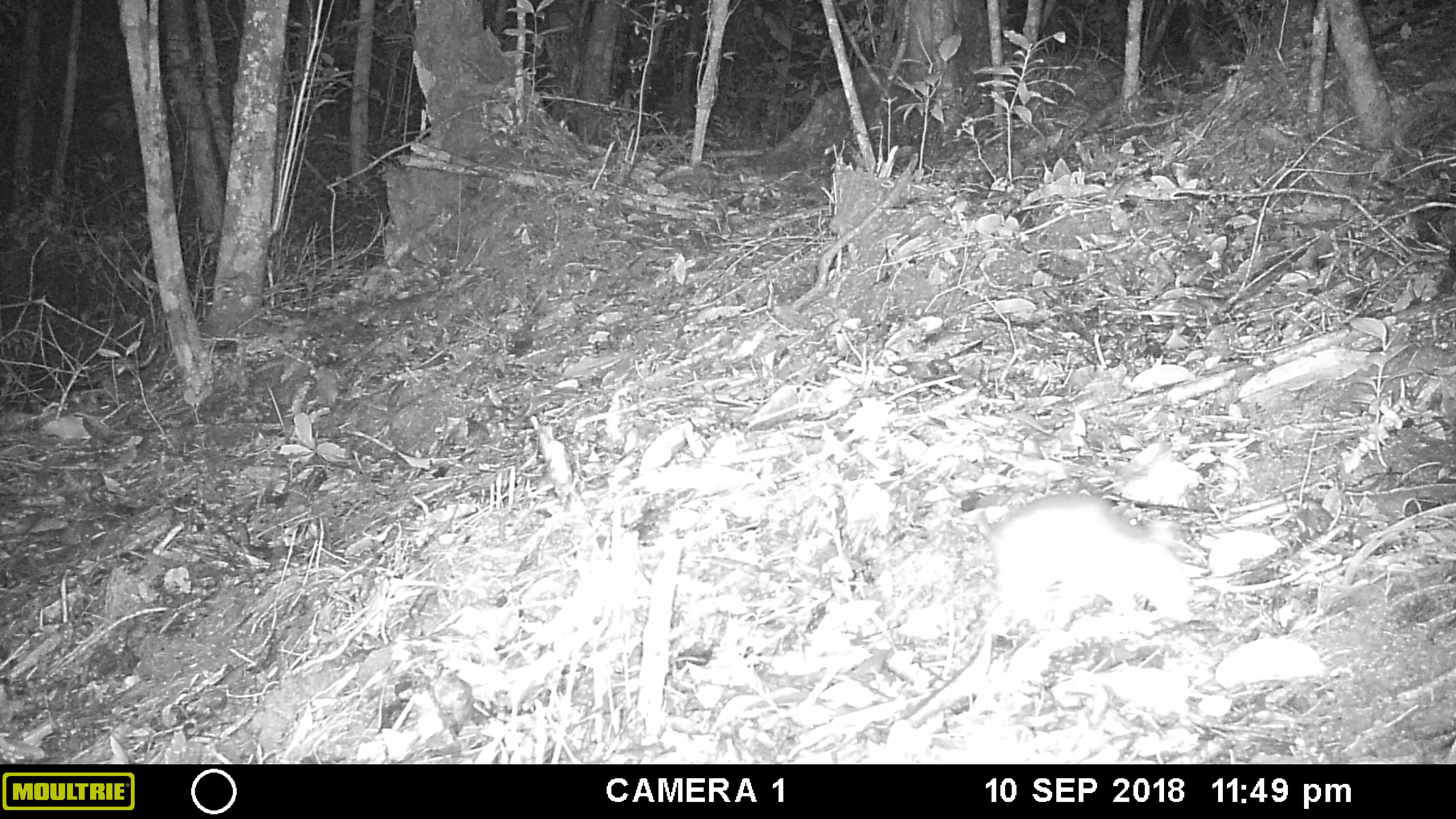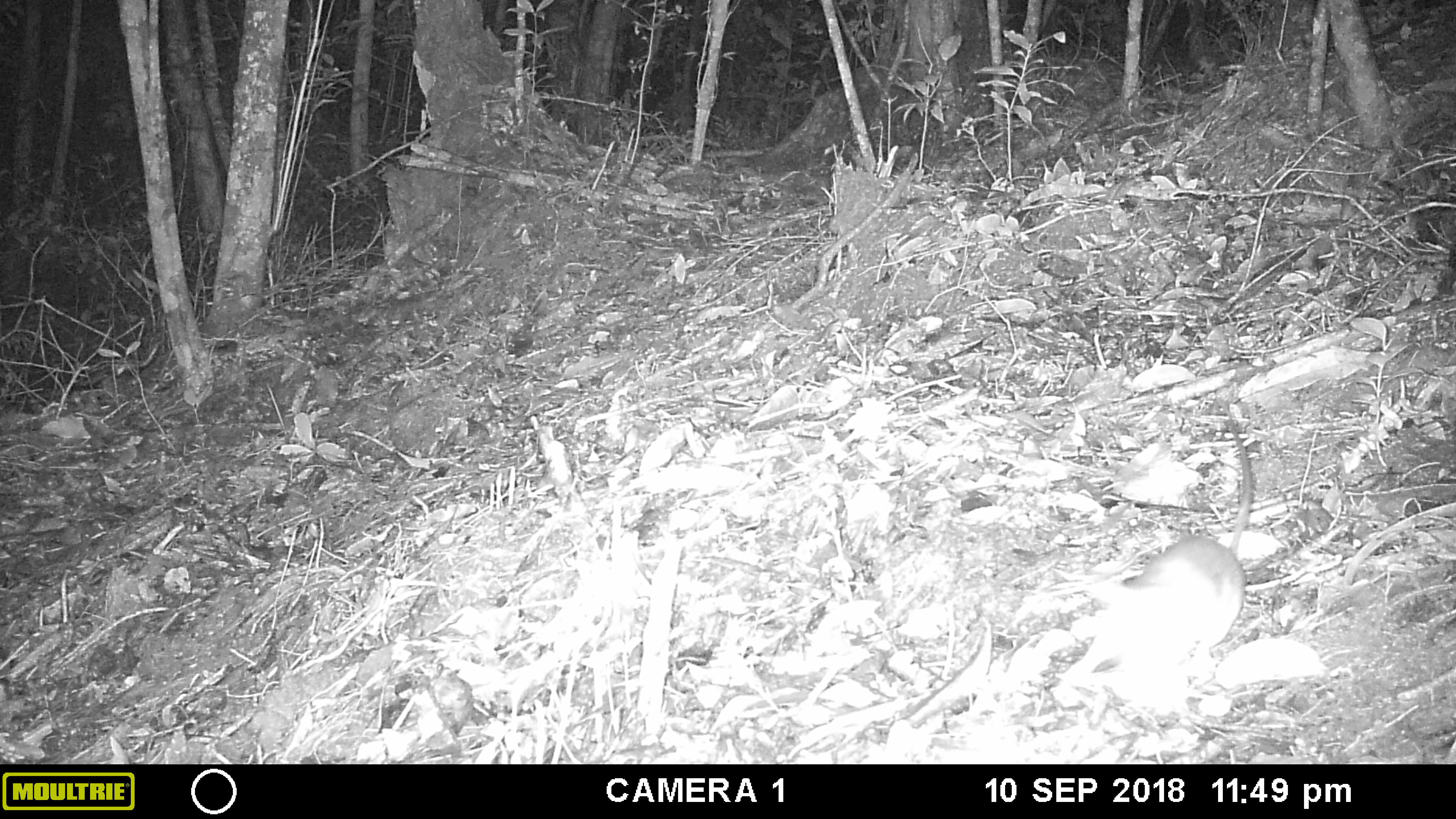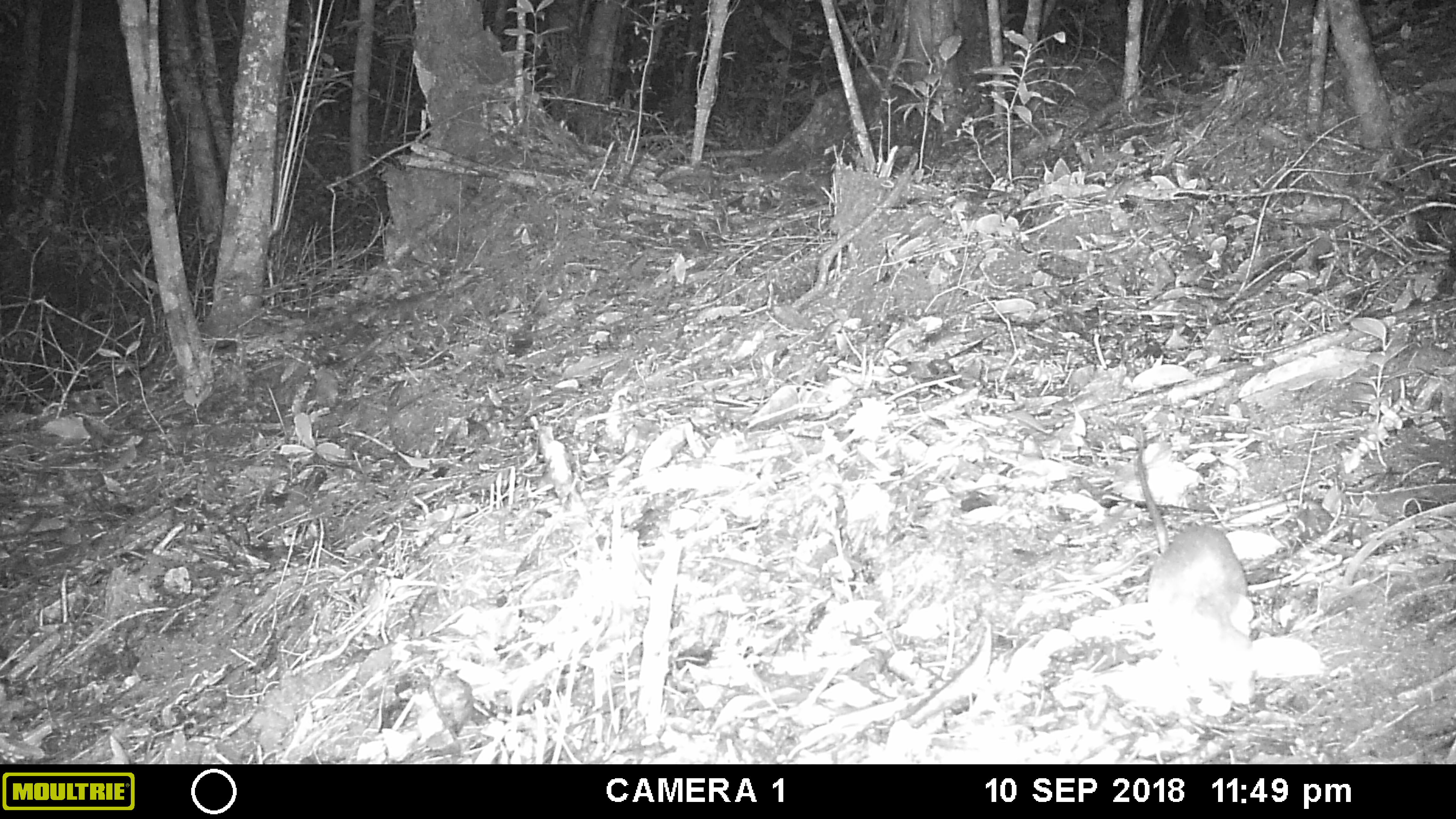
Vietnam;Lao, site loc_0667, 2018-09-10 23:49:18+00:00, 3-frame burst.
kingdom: Animalia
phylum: Chordata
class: Mammalia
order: Rodentia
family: Muridae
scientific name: Muridae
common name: old-world mice and rats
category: unidentified murid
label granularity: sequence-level